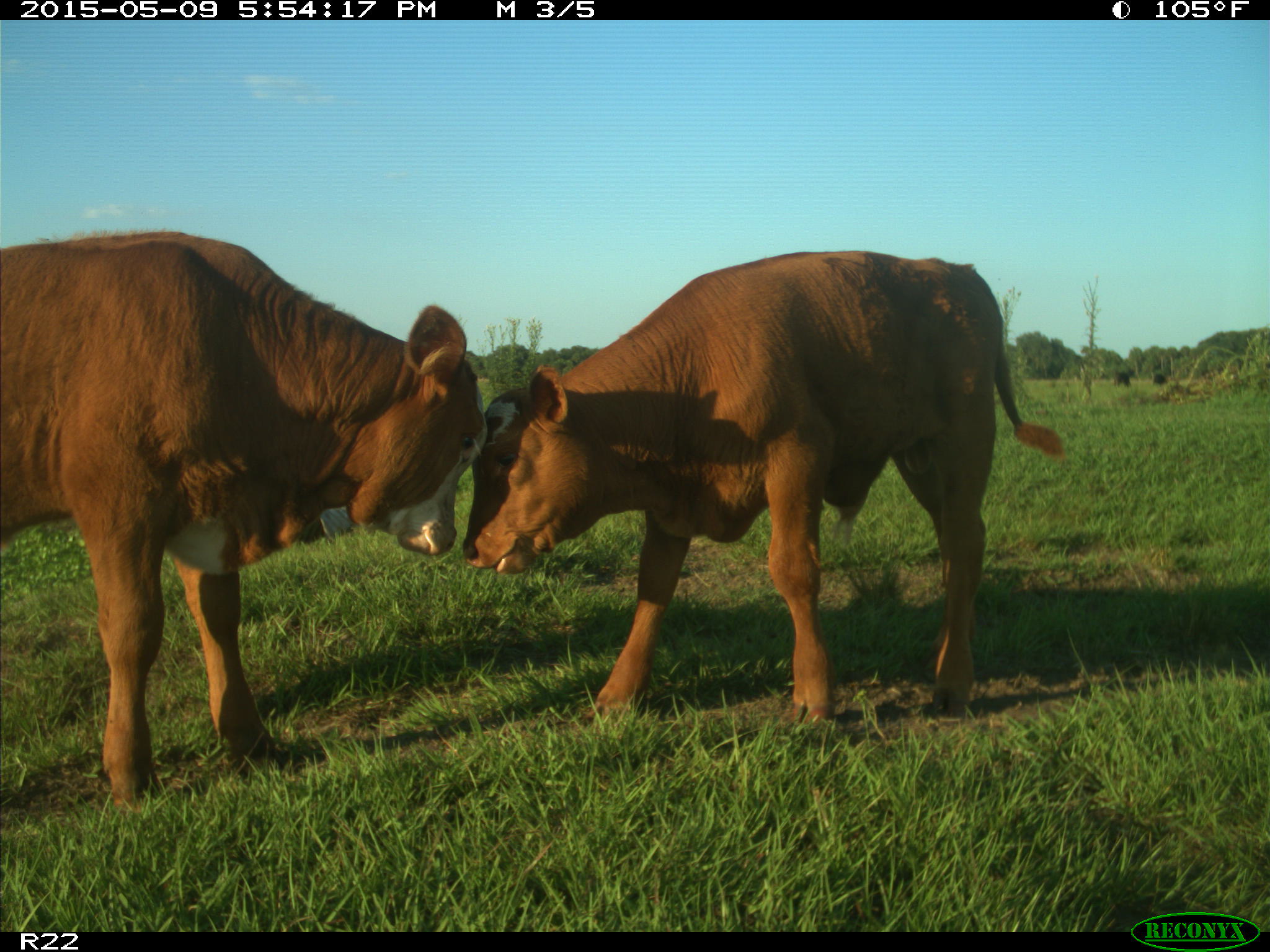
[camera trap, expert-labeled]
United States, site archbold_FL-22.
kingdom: Animalia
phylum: Chordata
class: Mammalia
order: Artiodactyla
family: Bovidae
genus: Bos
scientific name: Bos taurus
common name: domestic cow